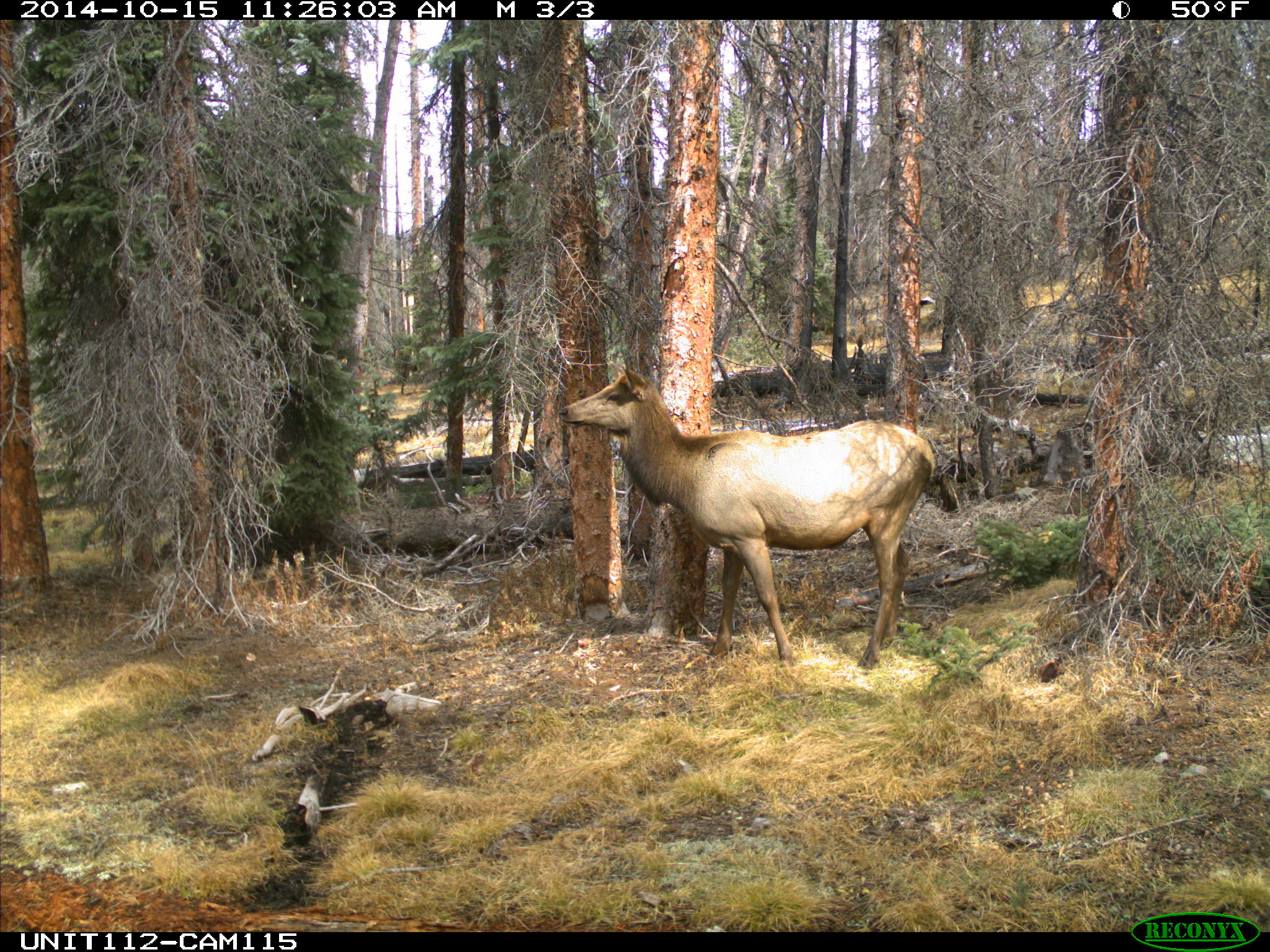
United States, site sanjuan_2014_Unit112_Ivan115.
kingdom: Animalia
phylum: Chordata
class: Mammalia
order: Artiodactyla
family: Cervidae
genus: Cervus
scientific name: Cervus elaphus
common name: red deer